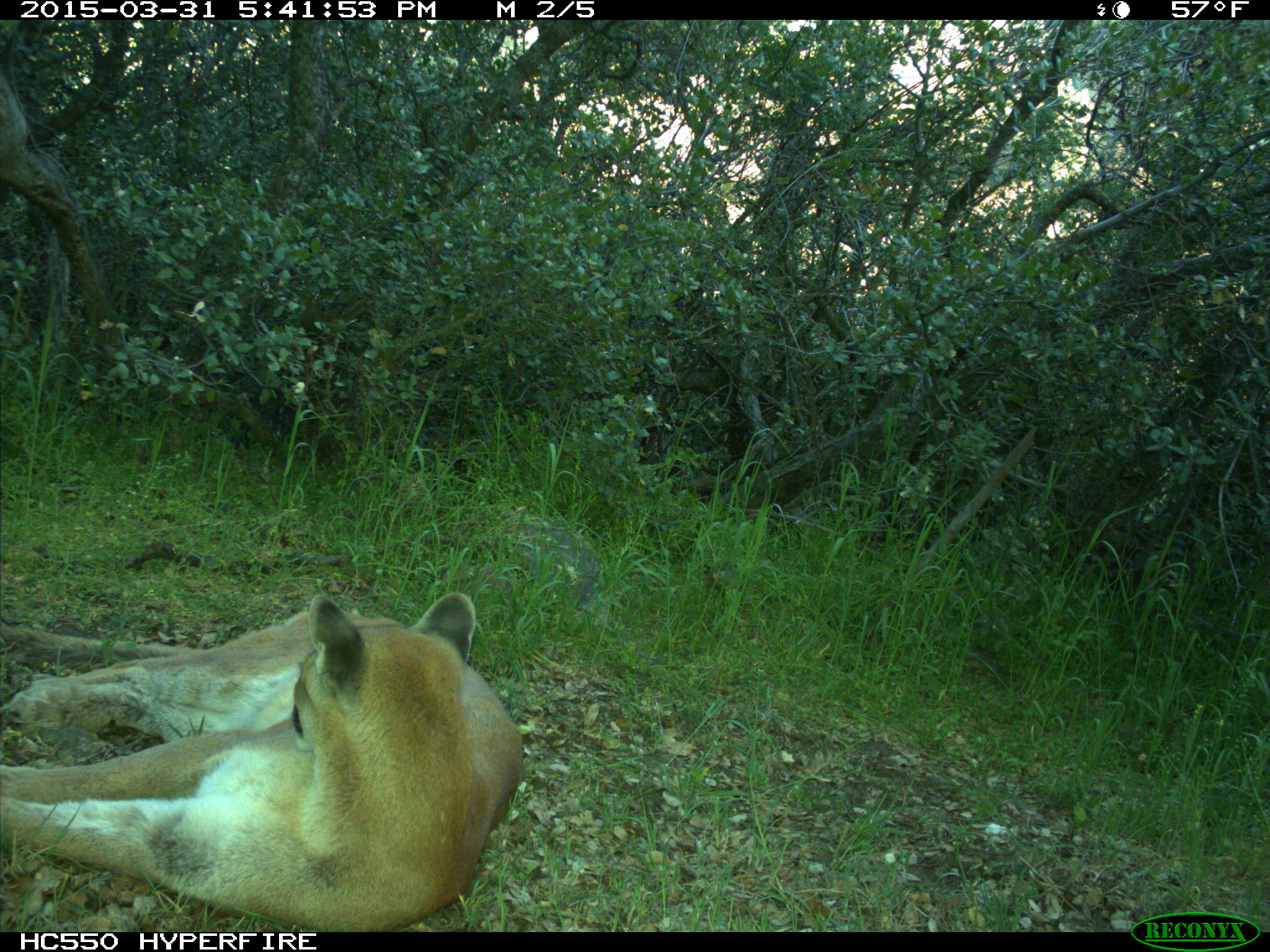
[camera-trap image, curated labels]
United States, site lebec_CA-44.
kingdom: Animalia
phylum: Chordata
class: Mammalia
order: Carnivora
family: Felidae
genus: Puma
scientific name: Puma concolor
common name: mountain lion